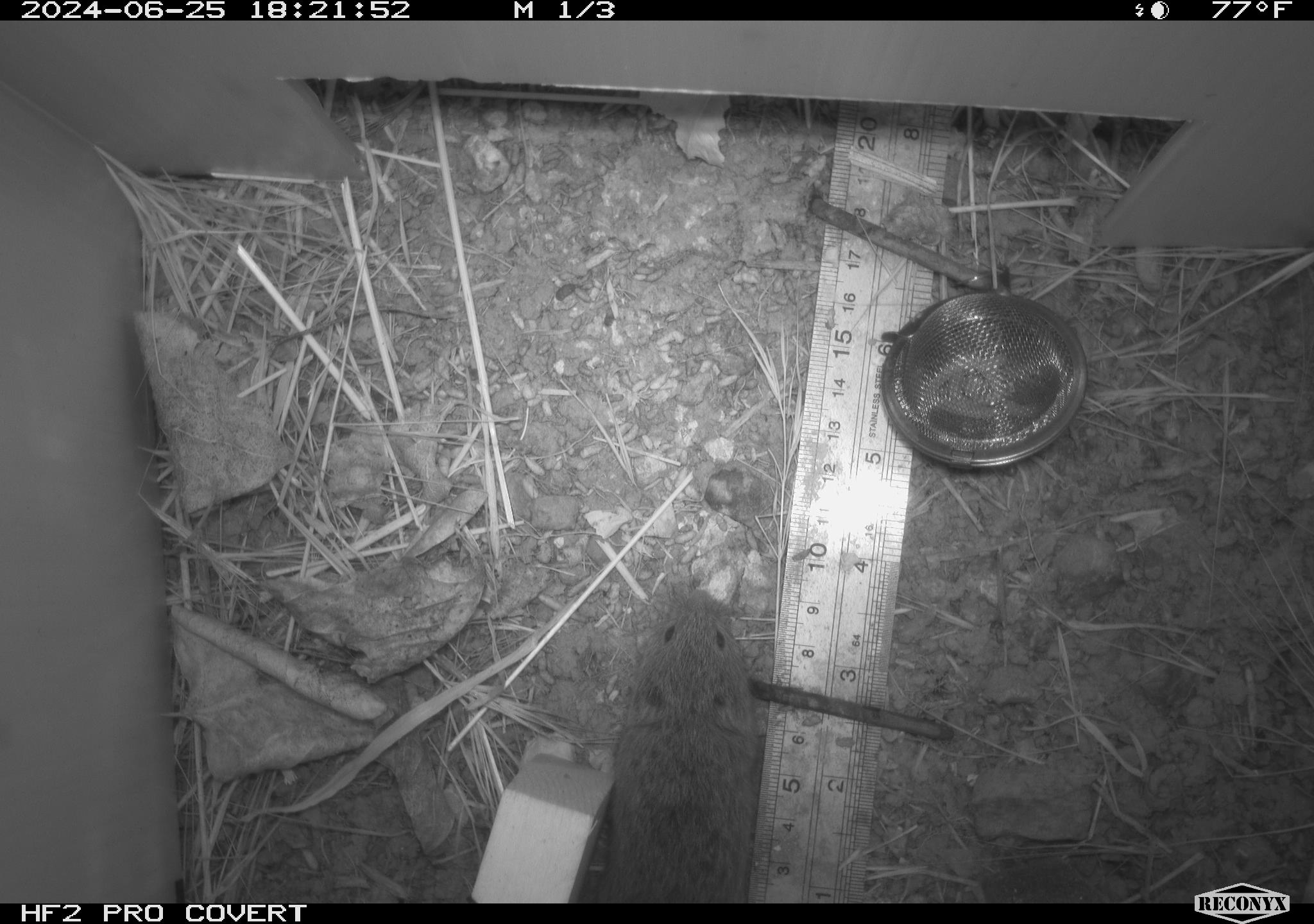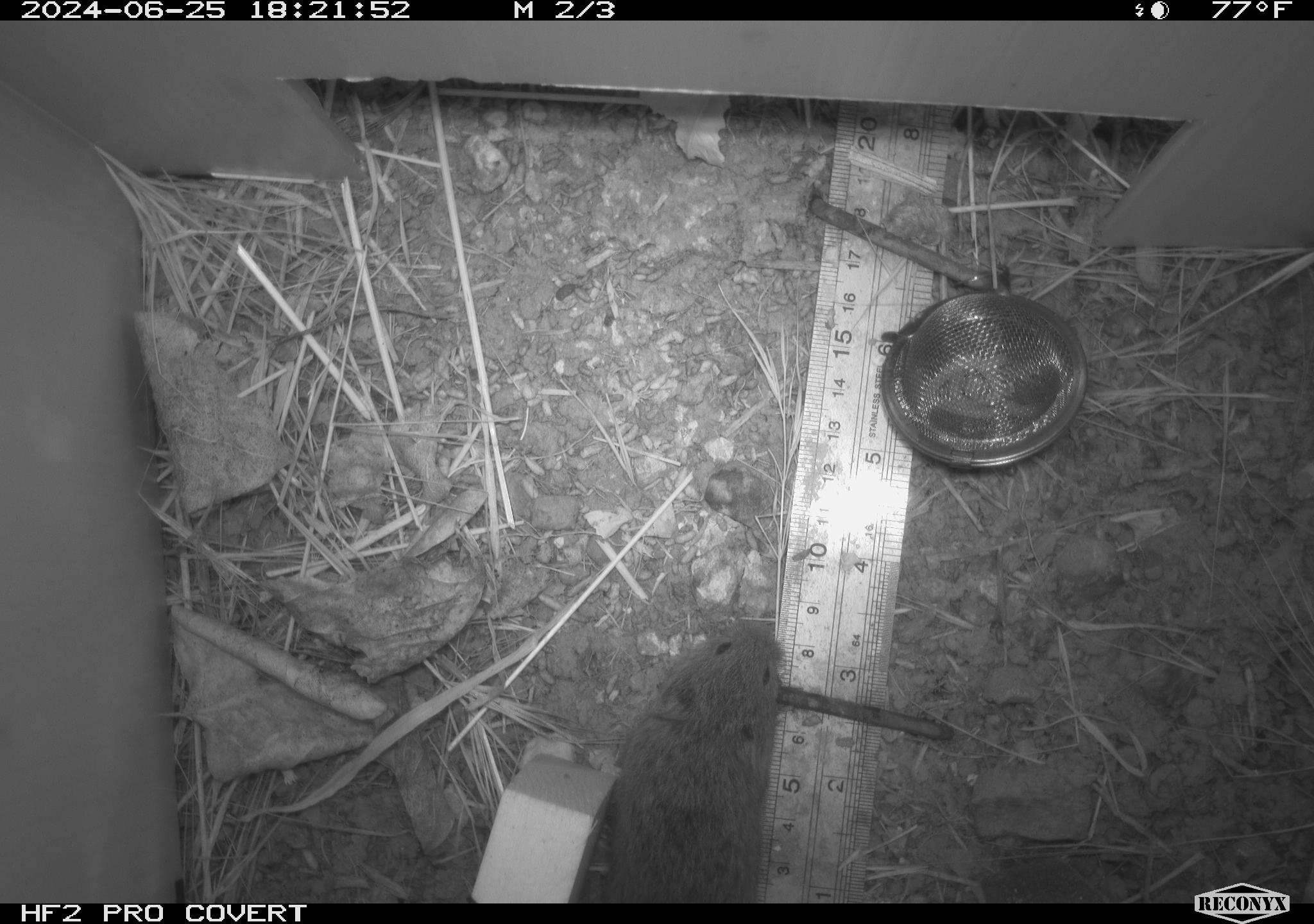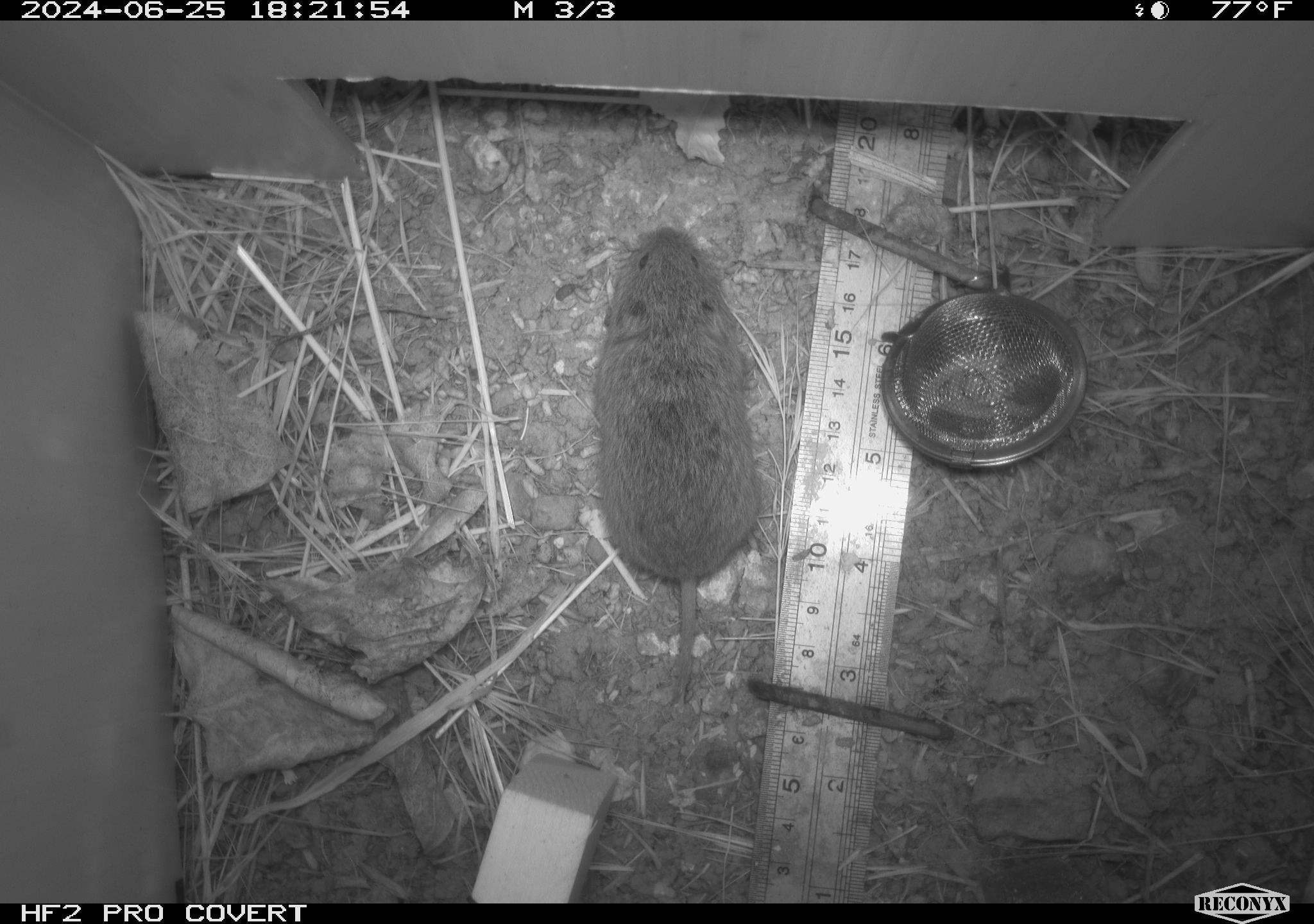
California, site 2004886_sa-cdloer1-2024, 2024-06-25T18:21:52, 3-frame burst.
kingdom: Animalia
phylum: Chordata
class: Mammalia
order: Rodentia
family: Cricetidae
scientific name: Arvicolinae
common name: voles, lemmings, and muskrats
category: arvicolinae subfamily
Arvicolinae subfamily (voles, lemmings, and muskrats) (Arvicolinae).